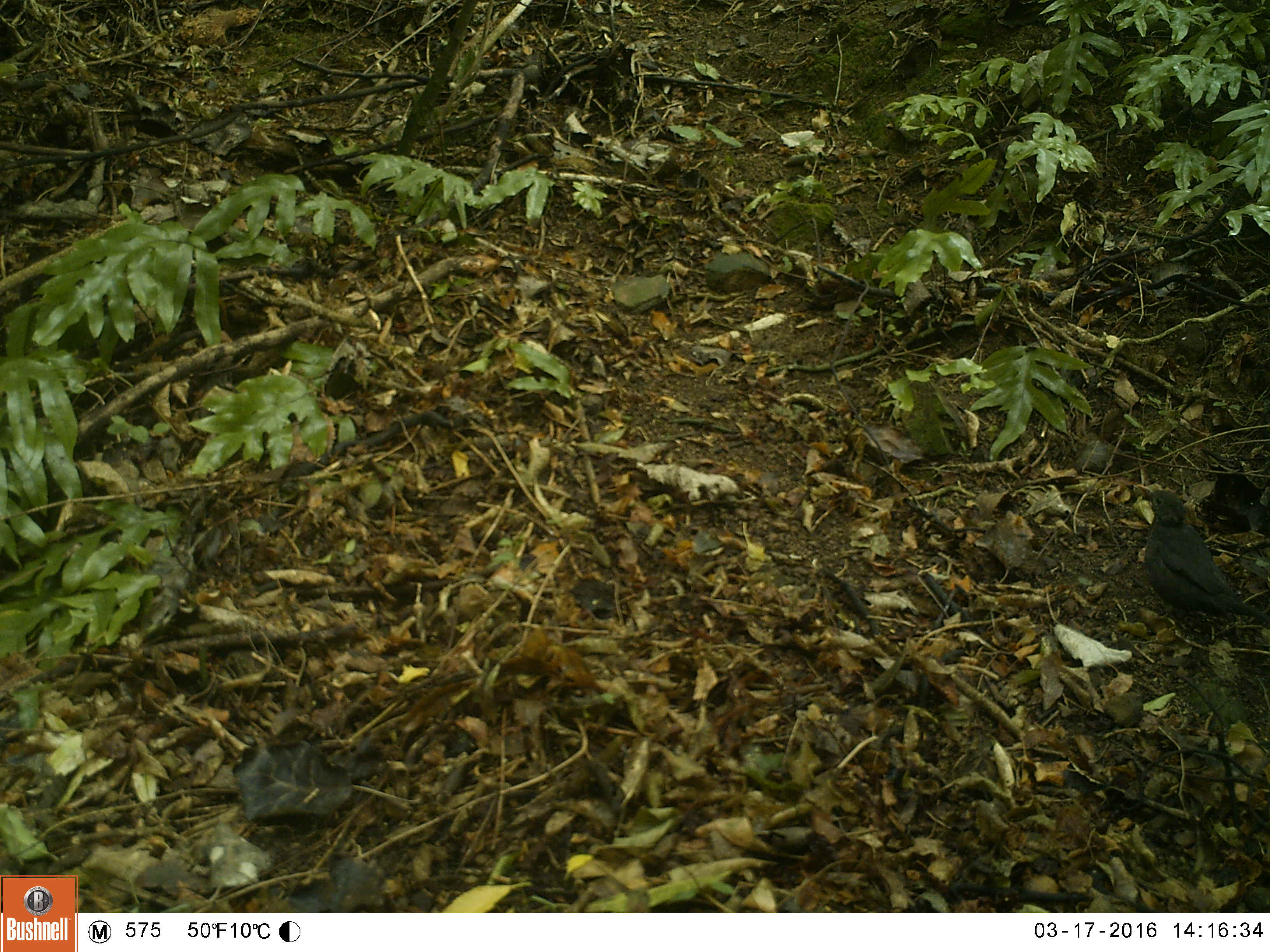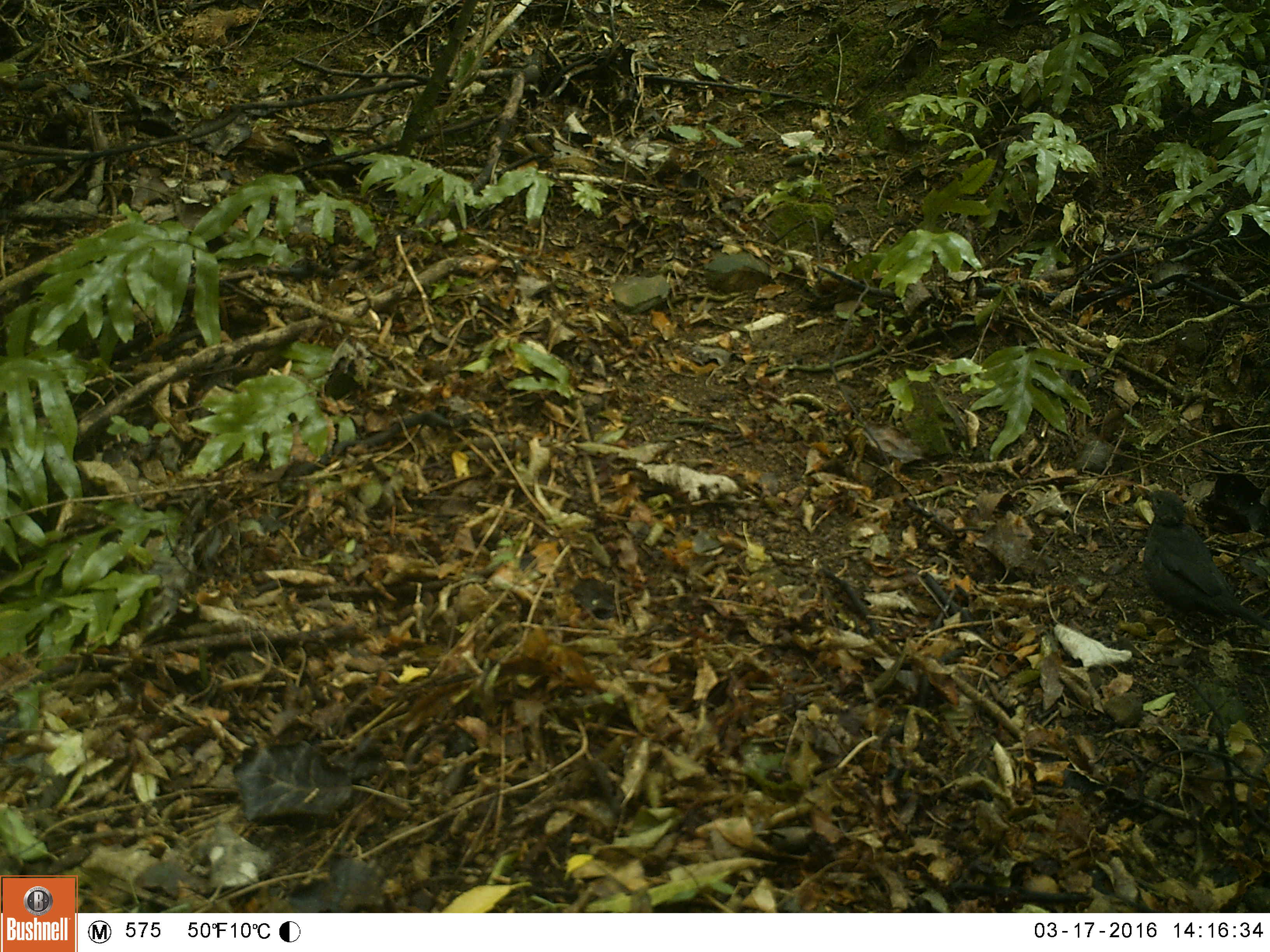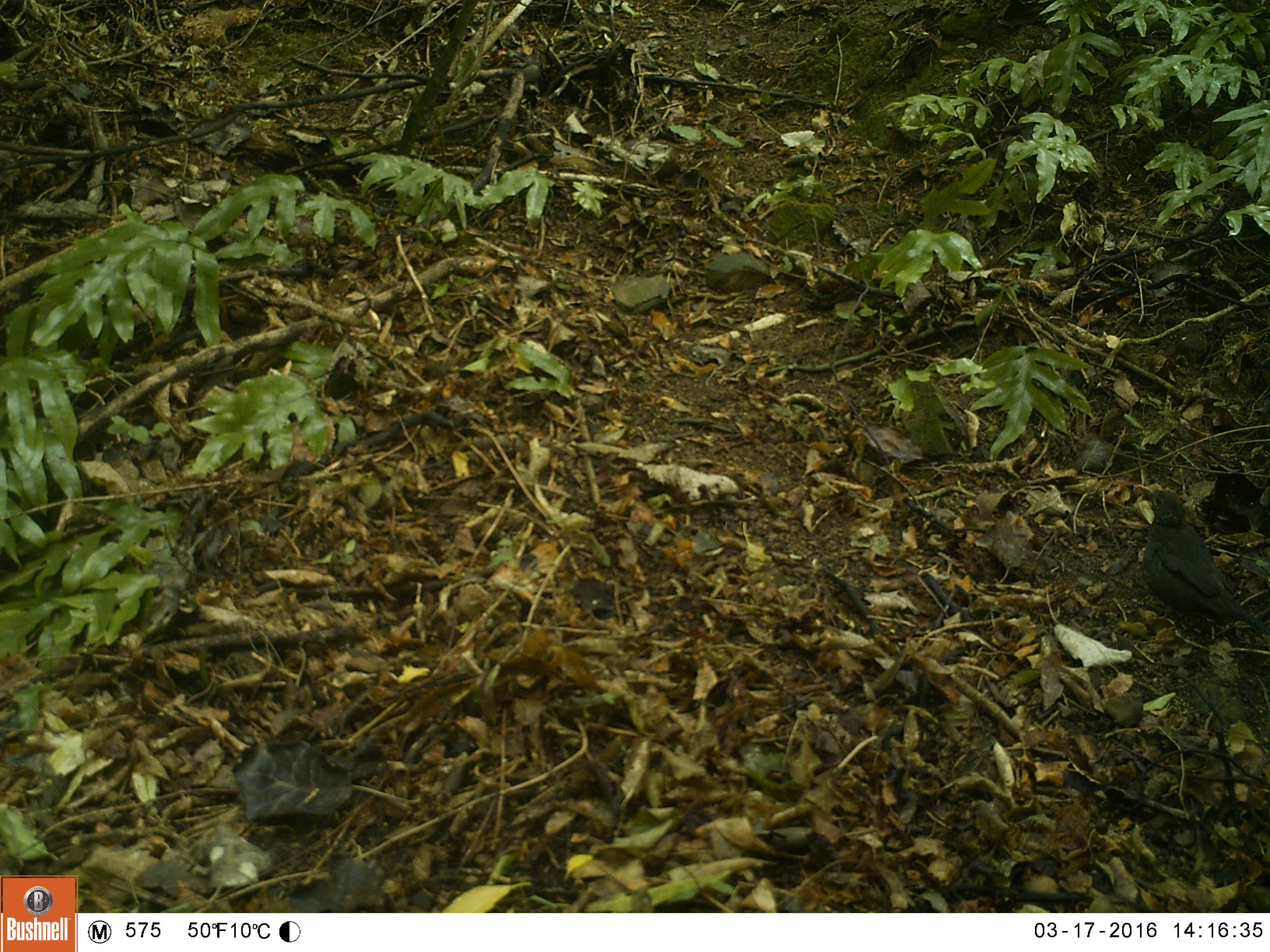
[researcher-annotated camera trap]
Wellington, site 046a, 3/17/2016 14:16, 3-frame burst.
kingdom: Animalia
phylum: Chordata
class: Aves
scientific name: Aves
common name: bird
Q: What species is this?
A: Bird (Aves).